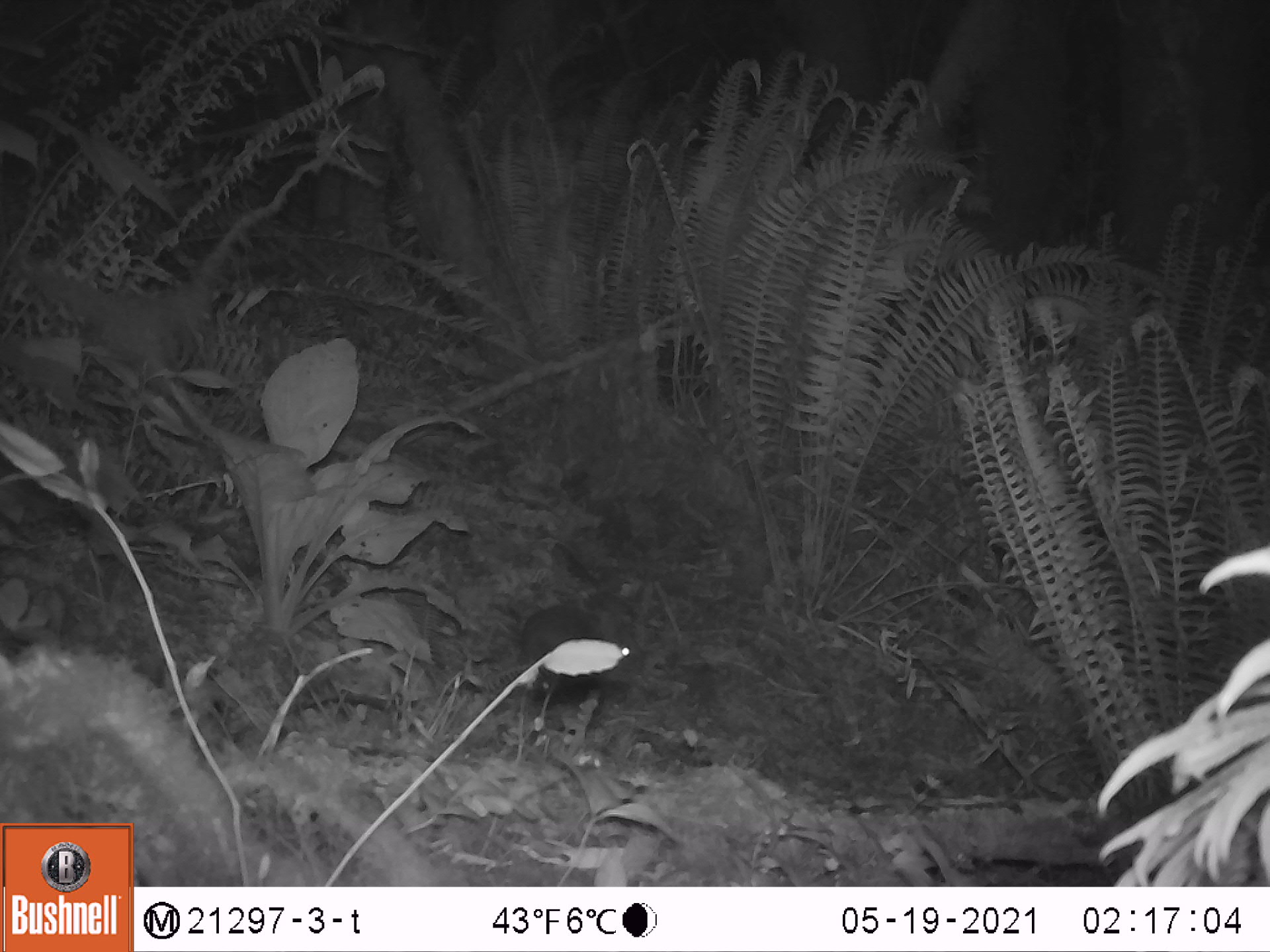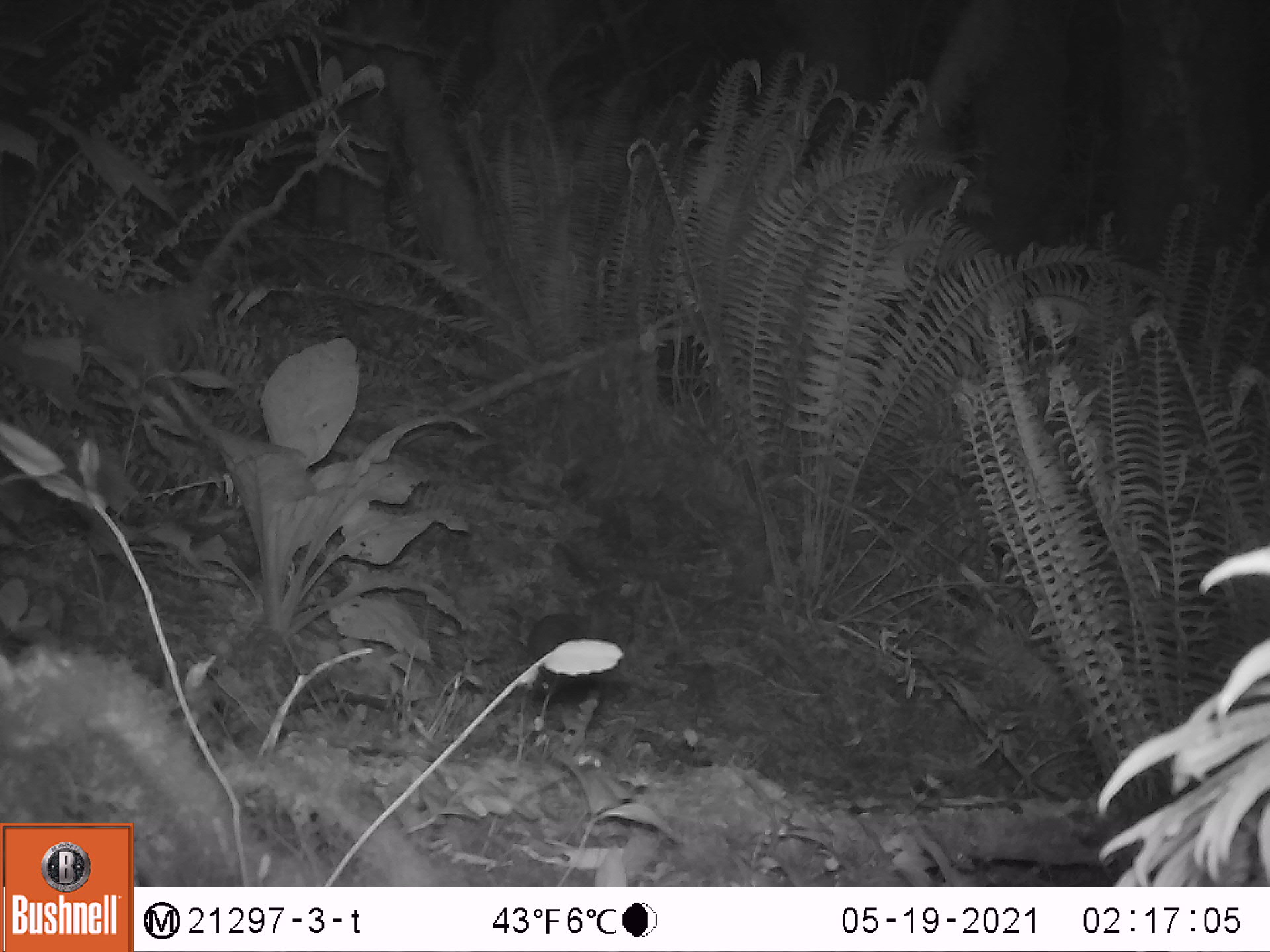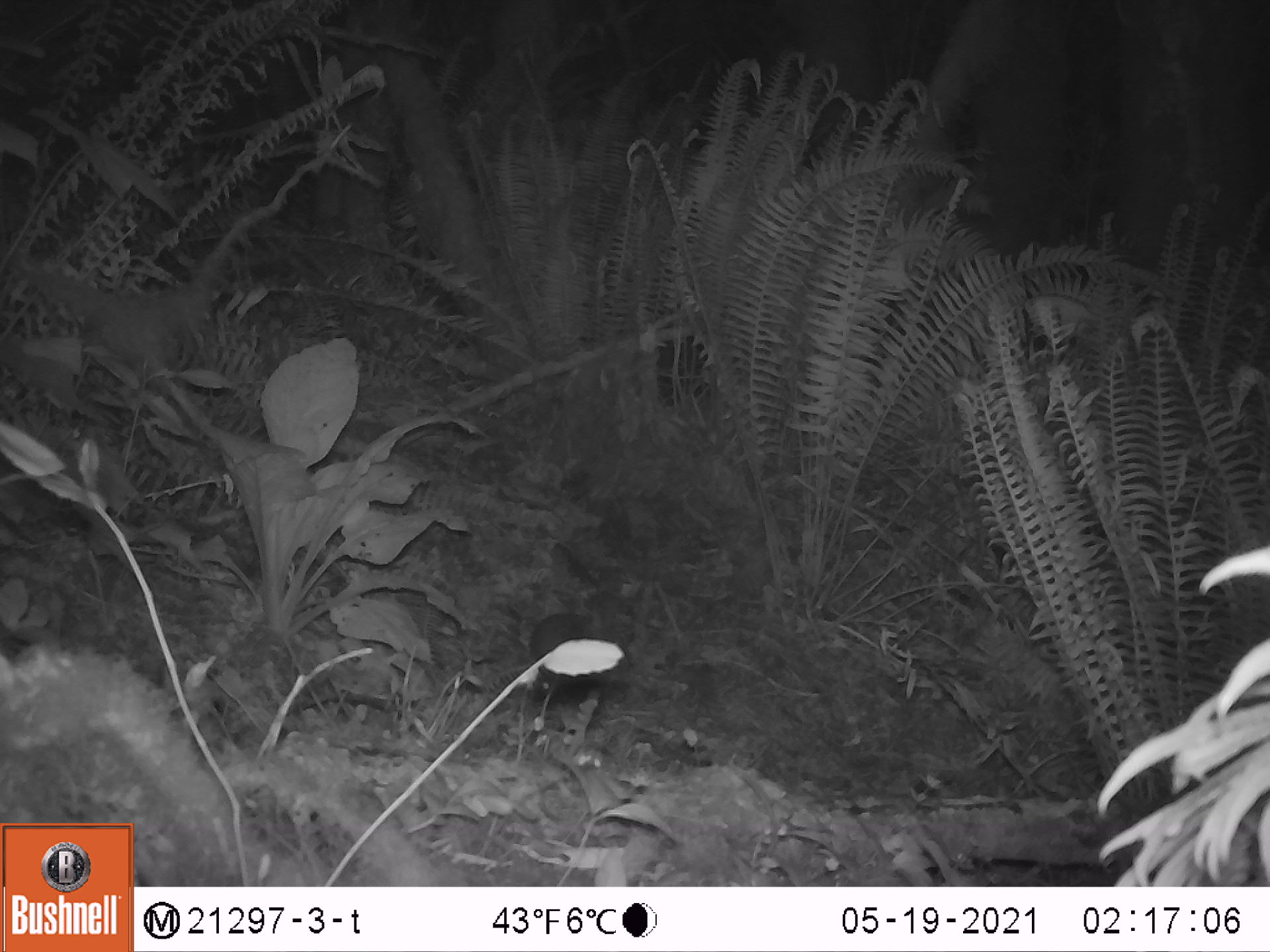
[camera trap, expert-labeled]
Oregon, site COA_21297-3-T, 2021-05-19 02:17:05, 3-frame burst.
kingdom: Animalia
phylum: Chordata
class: Mammalia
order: Lagomorpha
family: Leporidae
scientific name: Leporidae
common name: hares and rabbits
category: leporidae family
Leporidae family (hares and rabbits) (Leporidae).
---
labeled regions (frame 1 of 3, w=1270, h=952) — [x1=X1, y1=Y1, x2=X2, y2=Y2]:
leporidae family: [x1=511, y1=569, x2=663, y2=696]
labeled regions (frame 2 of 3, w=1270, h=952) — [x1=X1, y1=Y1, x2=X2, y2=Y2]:
leporidae family: [x1=516, y1=574, x2=623, y2=693]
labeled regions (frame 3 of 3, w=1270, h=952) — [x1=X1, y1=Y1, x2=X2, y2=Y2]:
leporidae family: [x1=509, y1=592, x2=641, y2=691]